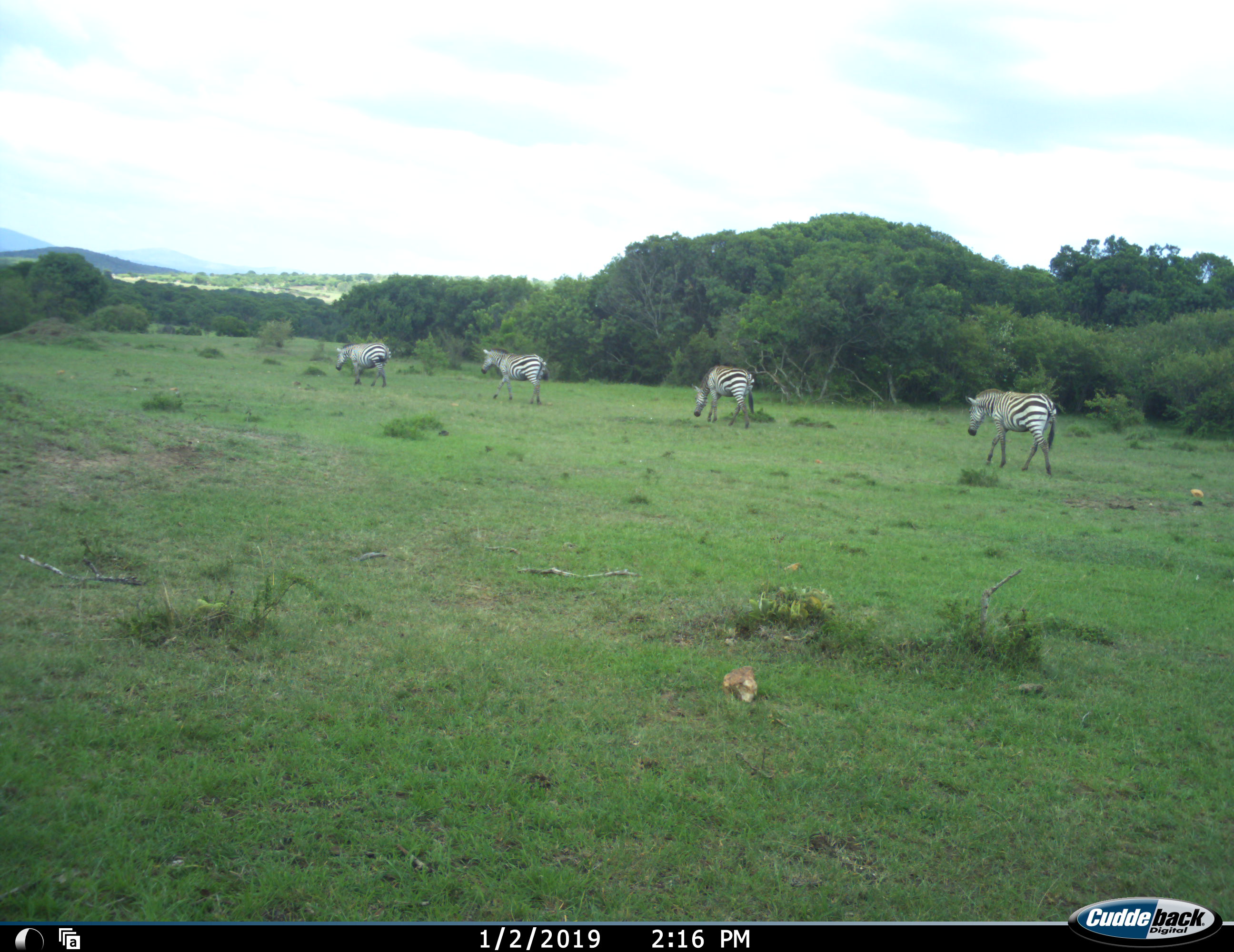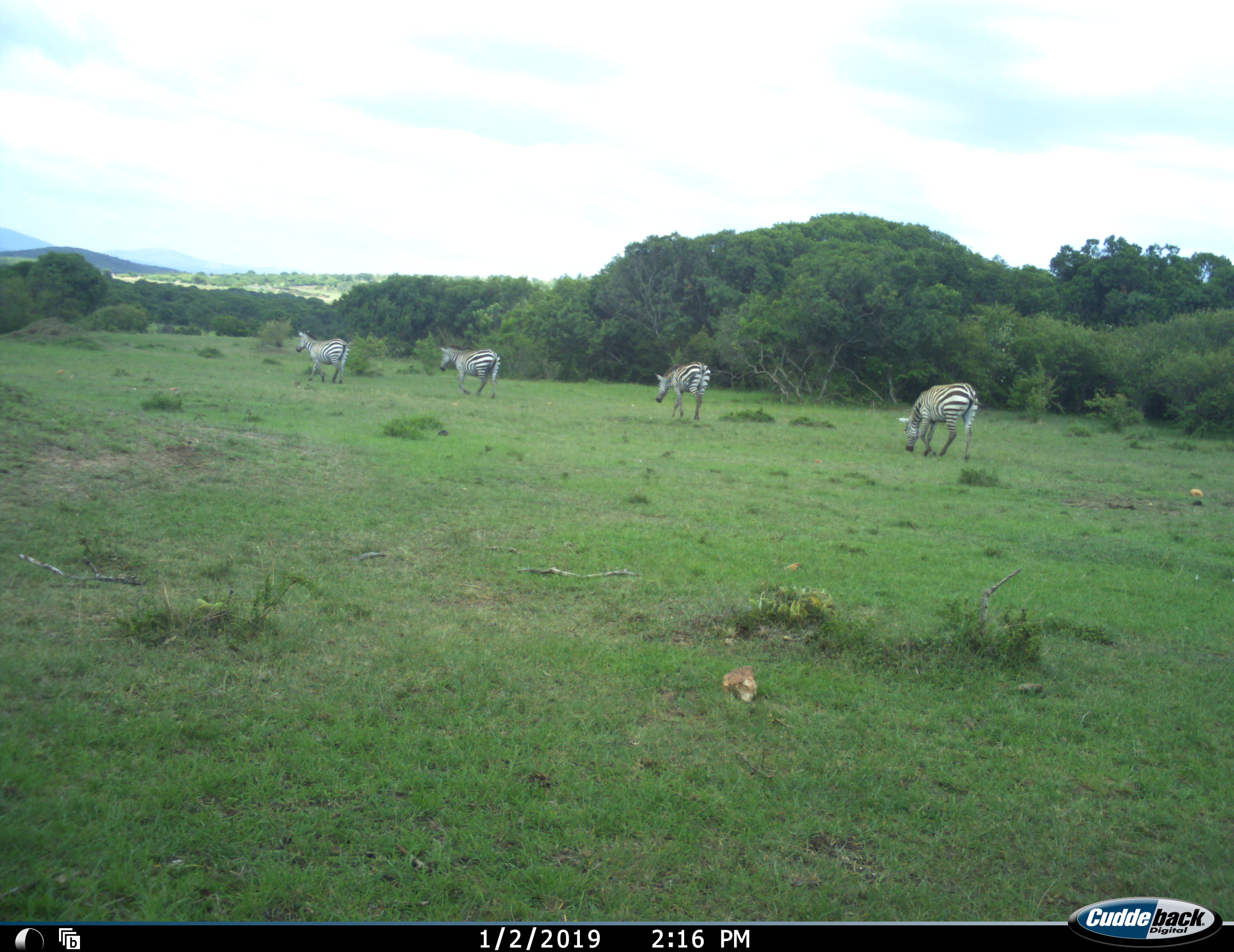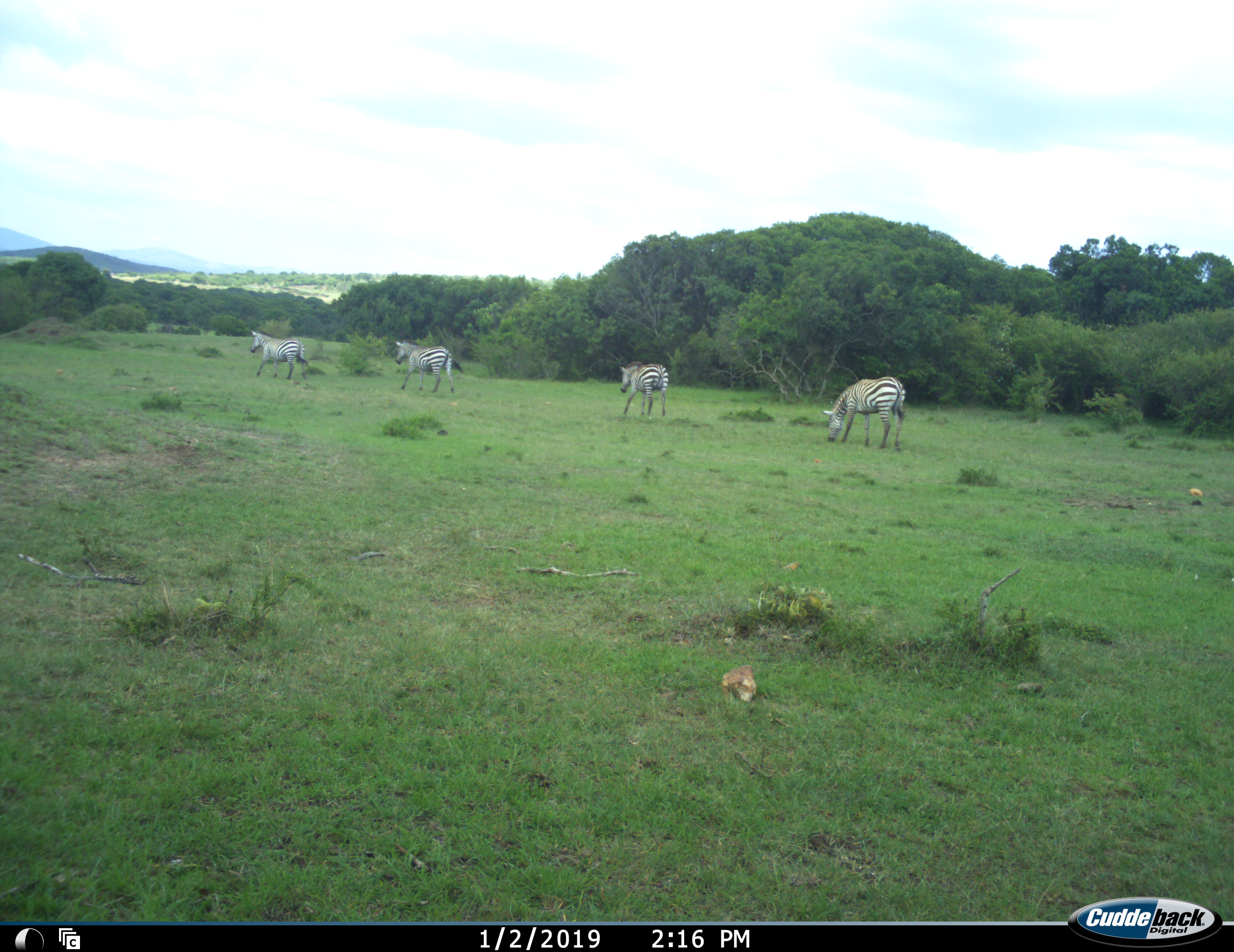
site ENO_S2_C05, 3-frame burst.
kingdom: Animalia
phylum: Chordata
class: Mammalia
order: Perissodactyla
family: Equidae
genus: Equus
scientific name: Equus quagga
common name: plains zebra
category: zebraplains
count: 4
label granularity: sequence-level